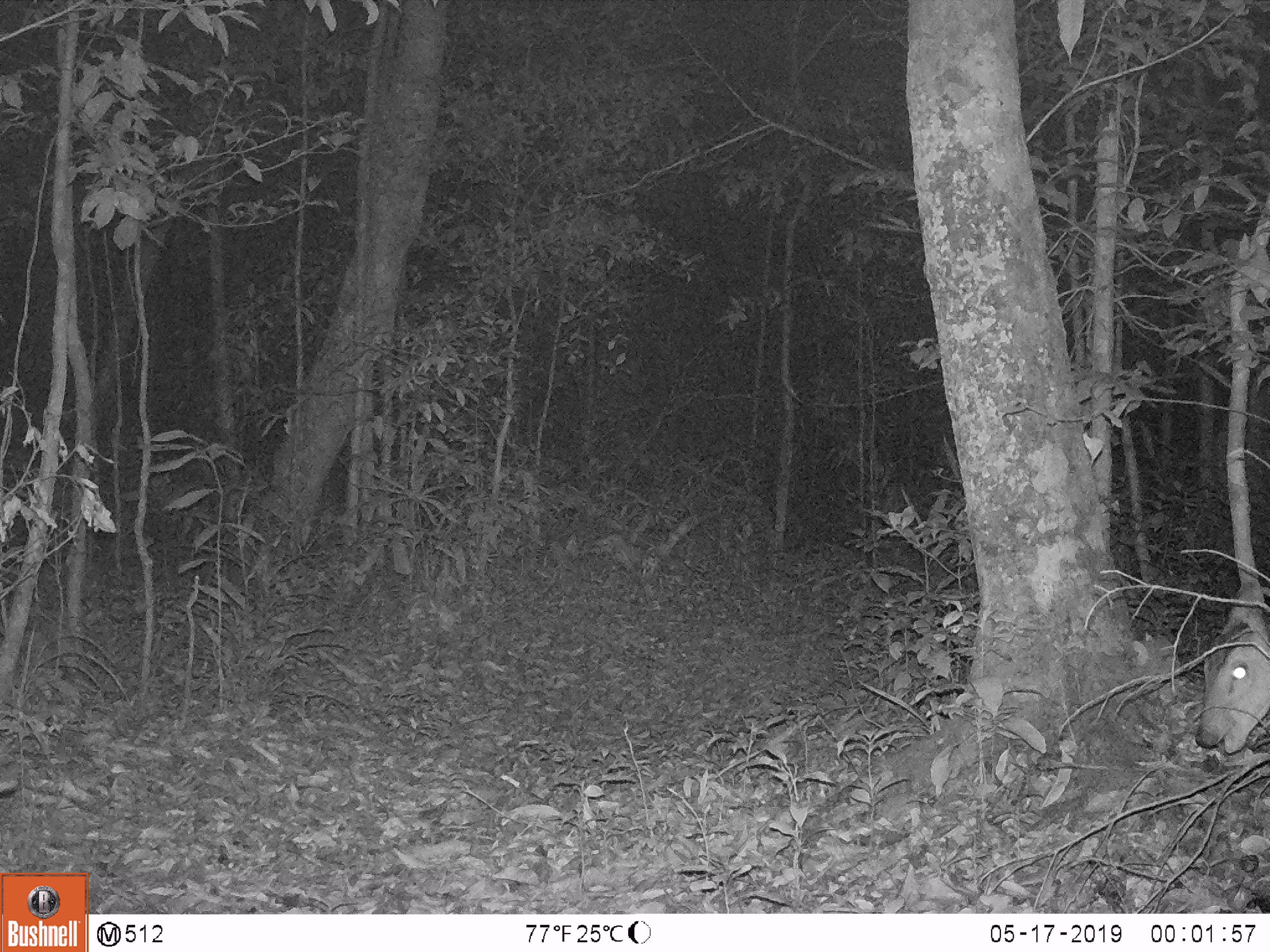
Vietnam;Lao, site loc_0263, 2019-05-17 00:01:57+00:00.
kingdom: Animalia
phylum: Chordata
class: Mammalia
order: Artiodactyla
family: Cervidae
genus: Muntiacus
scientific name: Muntiacus vuquangensis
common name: large-antlered muntjac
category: large antlered muntjac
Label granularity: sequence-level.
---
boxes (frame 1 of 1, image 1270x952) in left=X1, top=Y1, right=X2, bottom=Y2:
large antlered muntjac: left=1194, top=578, right=1270, bottom=755